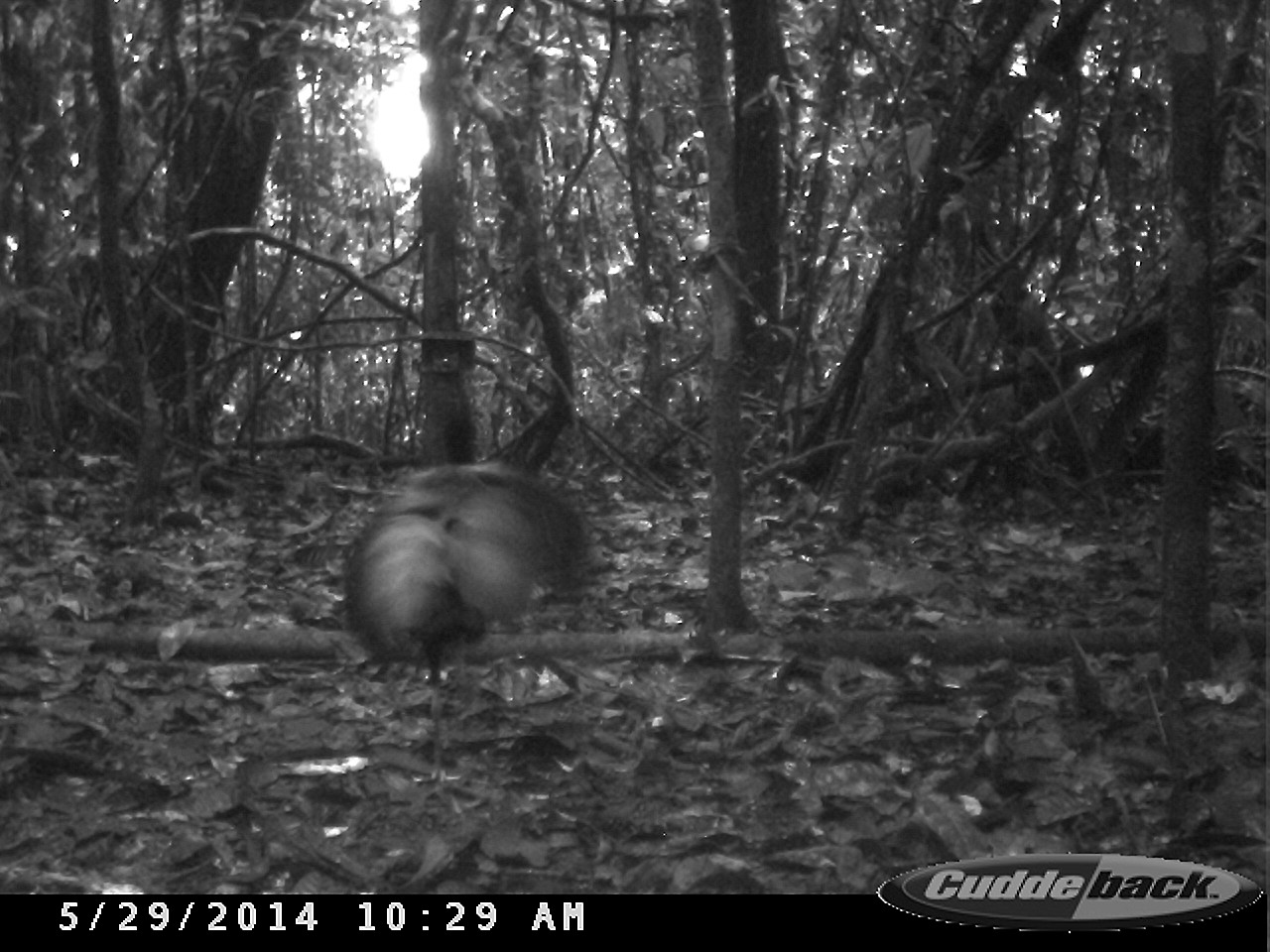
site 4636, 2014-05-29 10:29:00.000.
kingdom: Animalia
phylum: Chordata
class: Aves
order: Gruiformes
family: Psophiidae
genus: Psophia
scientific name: Psophia crepitans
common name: gray-winged trumpeter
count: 5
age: adult